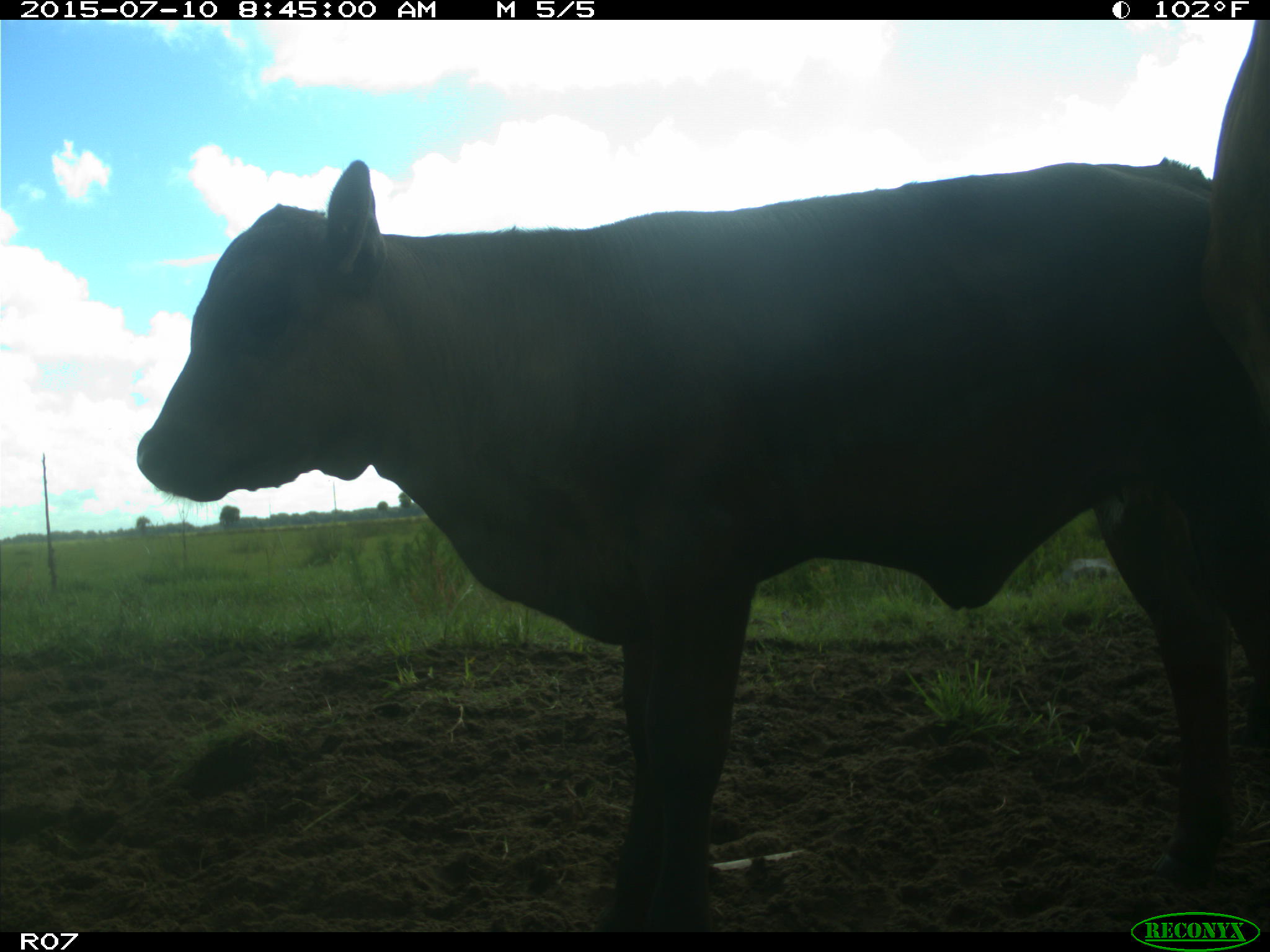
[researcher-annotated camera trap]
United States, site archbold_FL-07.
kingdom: Animalia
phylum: Chordata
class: Mammalia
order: Artiodactyla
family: Bovidae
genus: Bos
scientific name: Bos taurus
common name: domestic cow